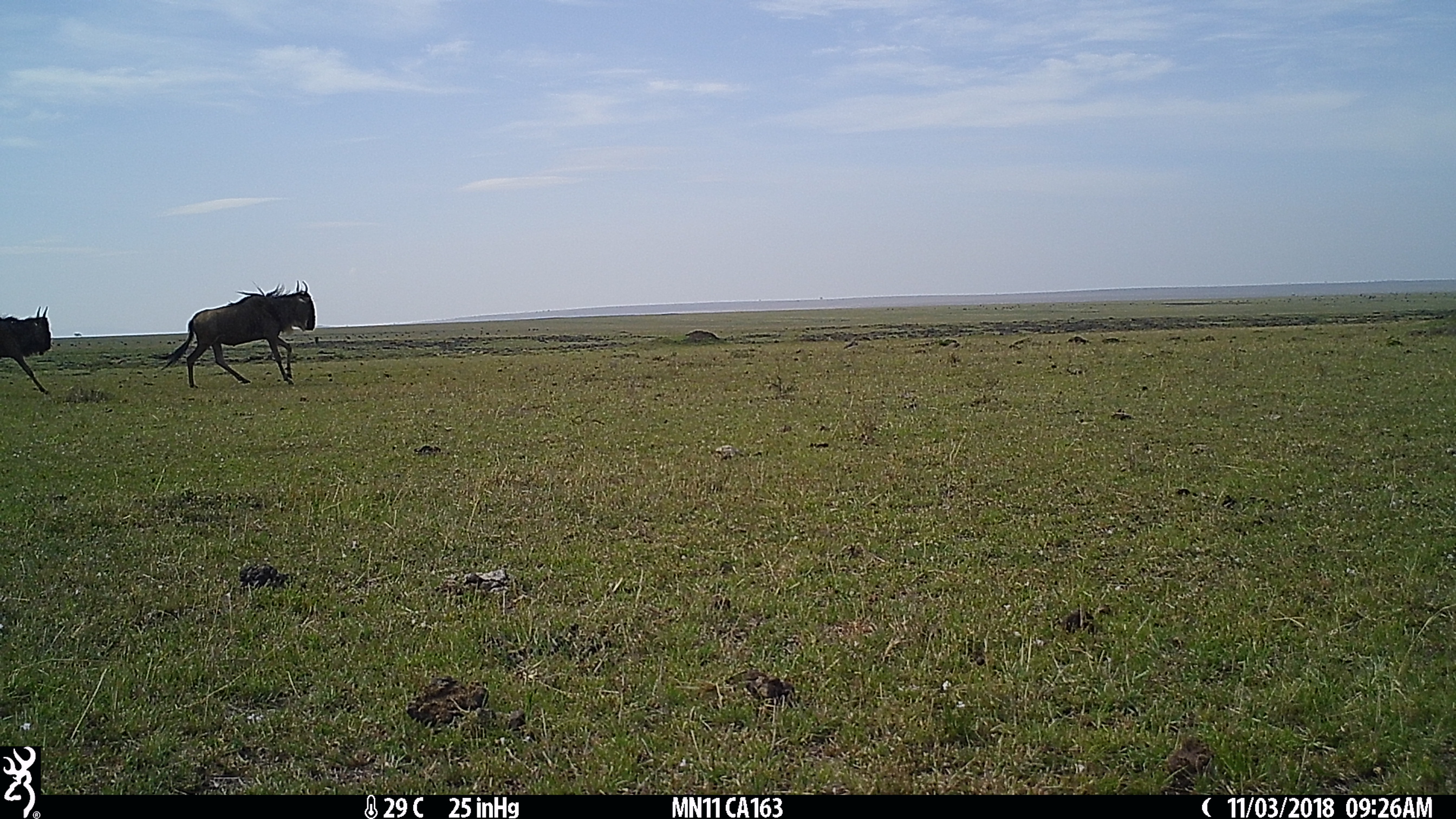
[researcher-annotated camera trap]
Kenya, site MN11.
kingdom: Animalia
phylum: Chordata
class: Mammalia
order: Artiodactyla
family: Bovidae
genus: Connochaetes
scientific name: Connochaetes taurinus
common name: blue wildebeest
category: wildebeest